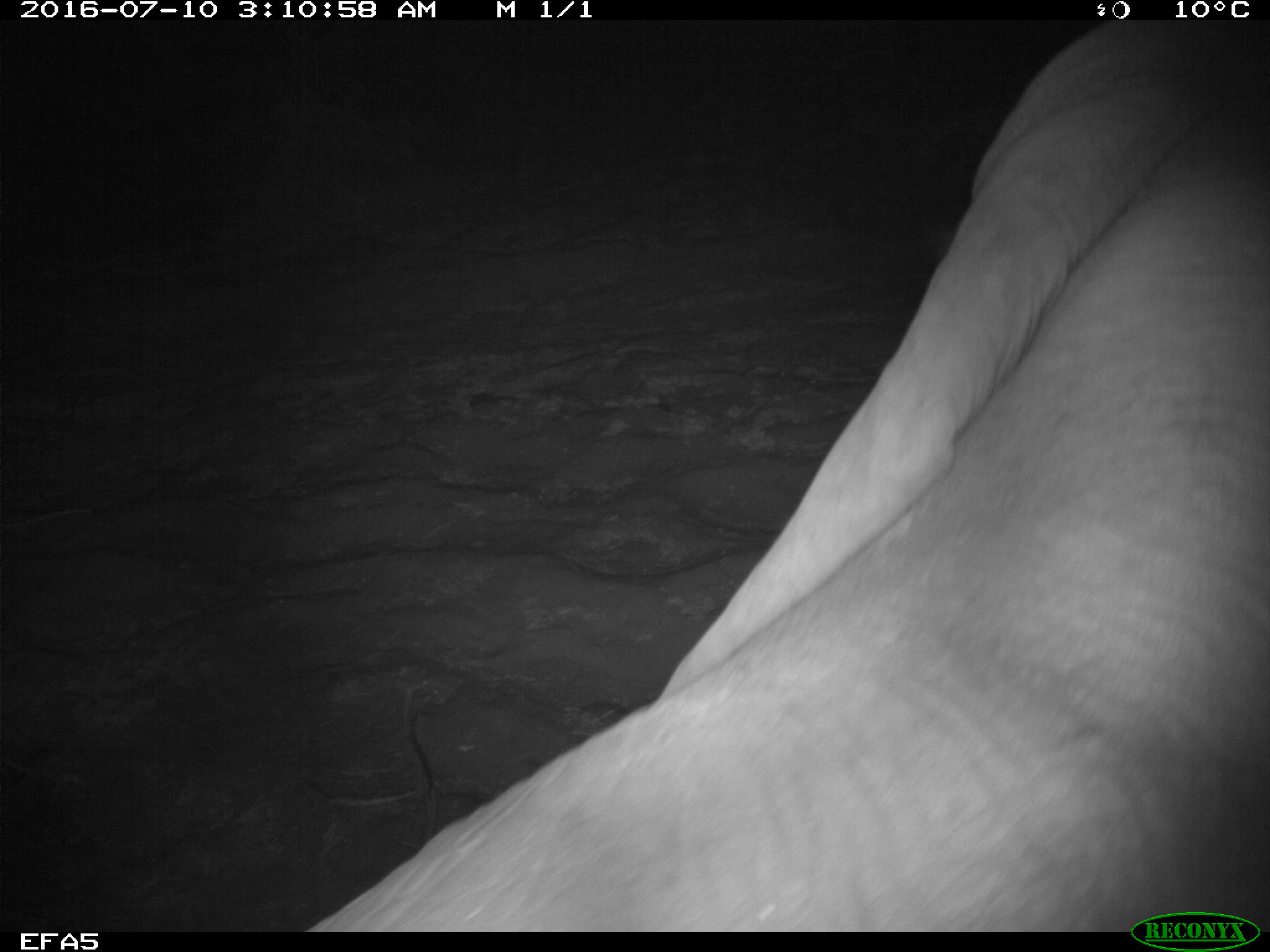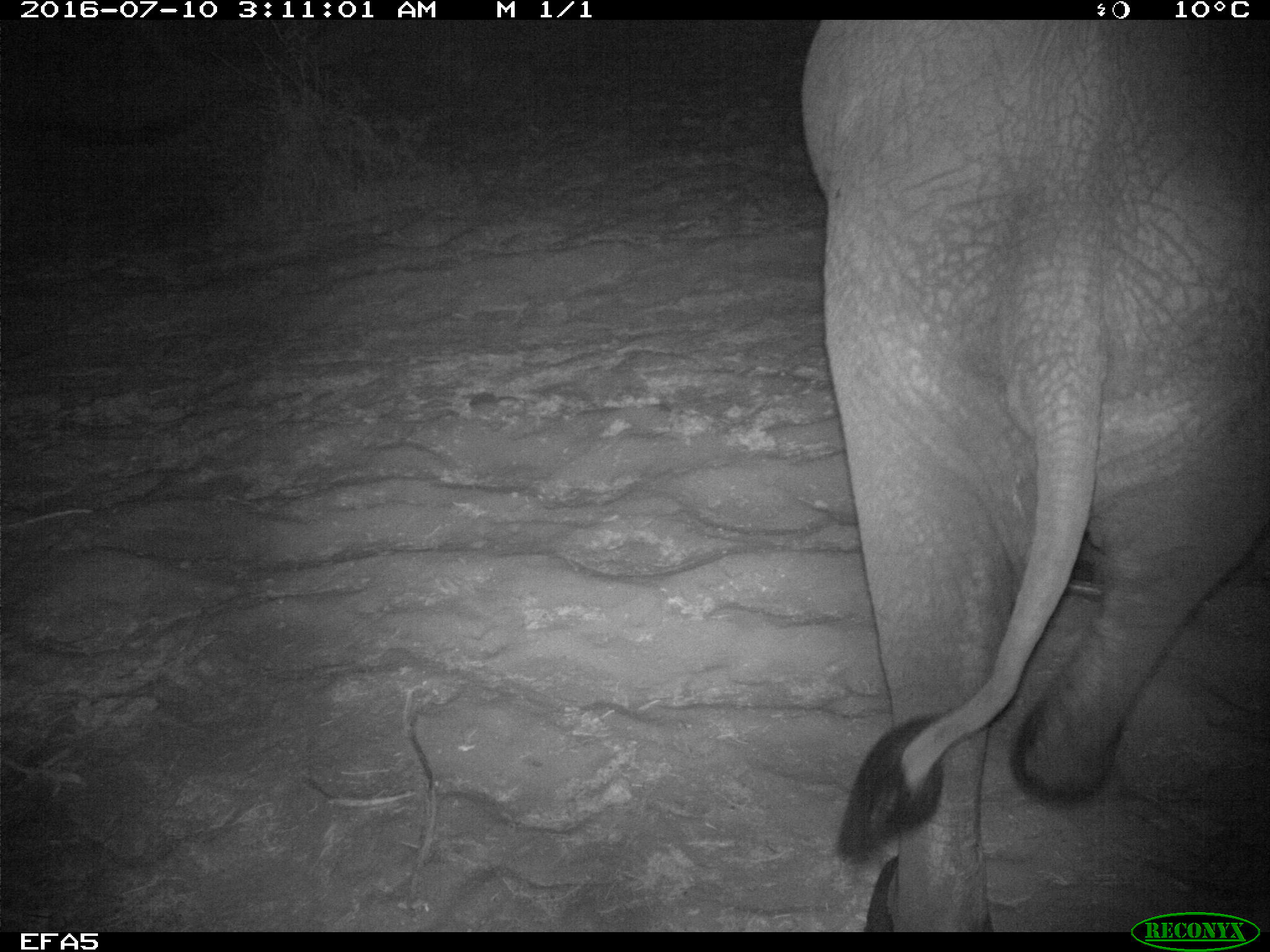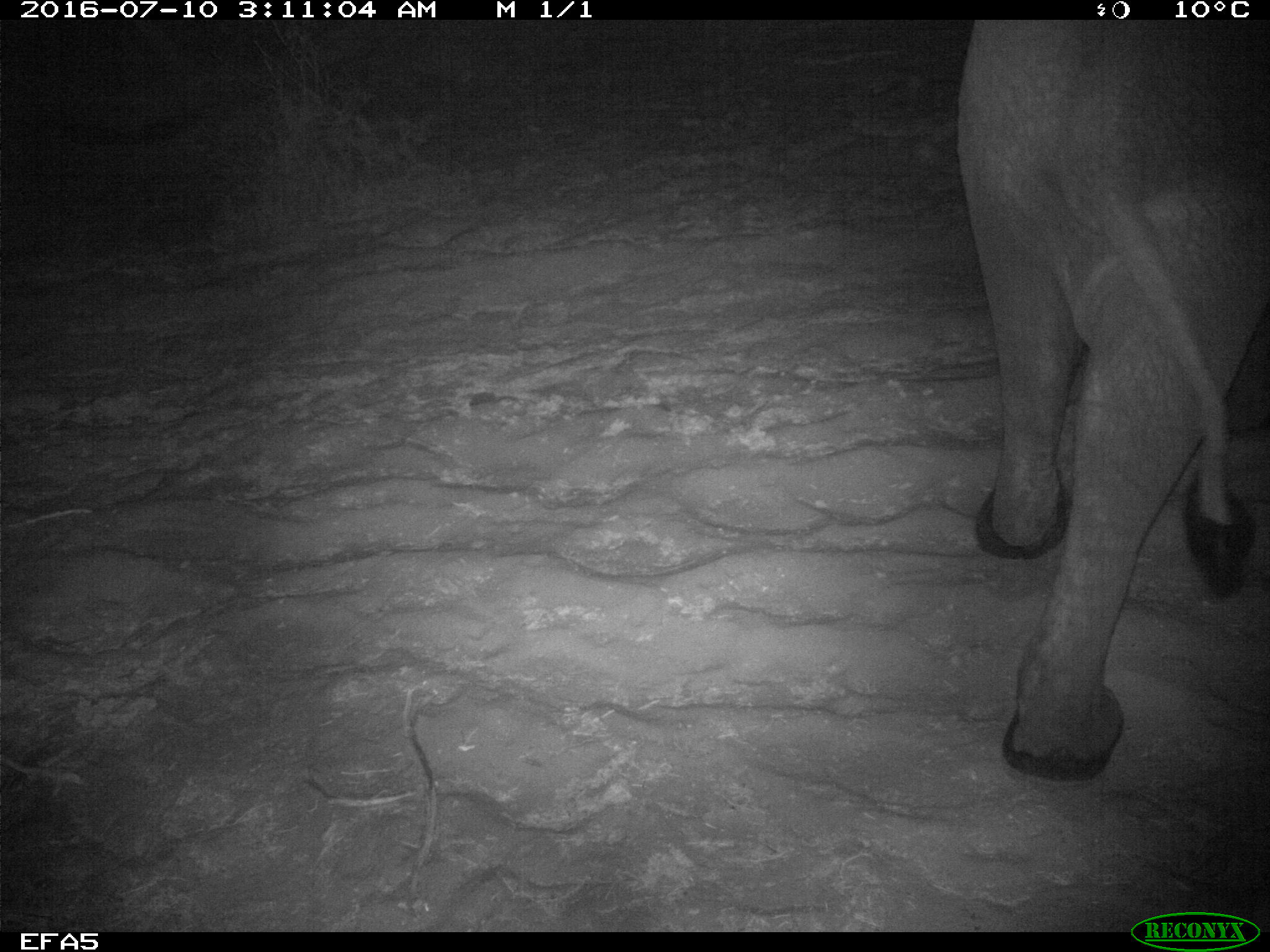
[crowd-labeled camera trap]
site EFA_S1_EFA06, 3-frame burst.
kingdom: Animalia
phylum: Chordata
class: Mammalia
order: Proboscidea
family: Elephantidae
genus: Loxodonta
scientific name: Loxodonta africana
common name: african bush elephant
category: elephant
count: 1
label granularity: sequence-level